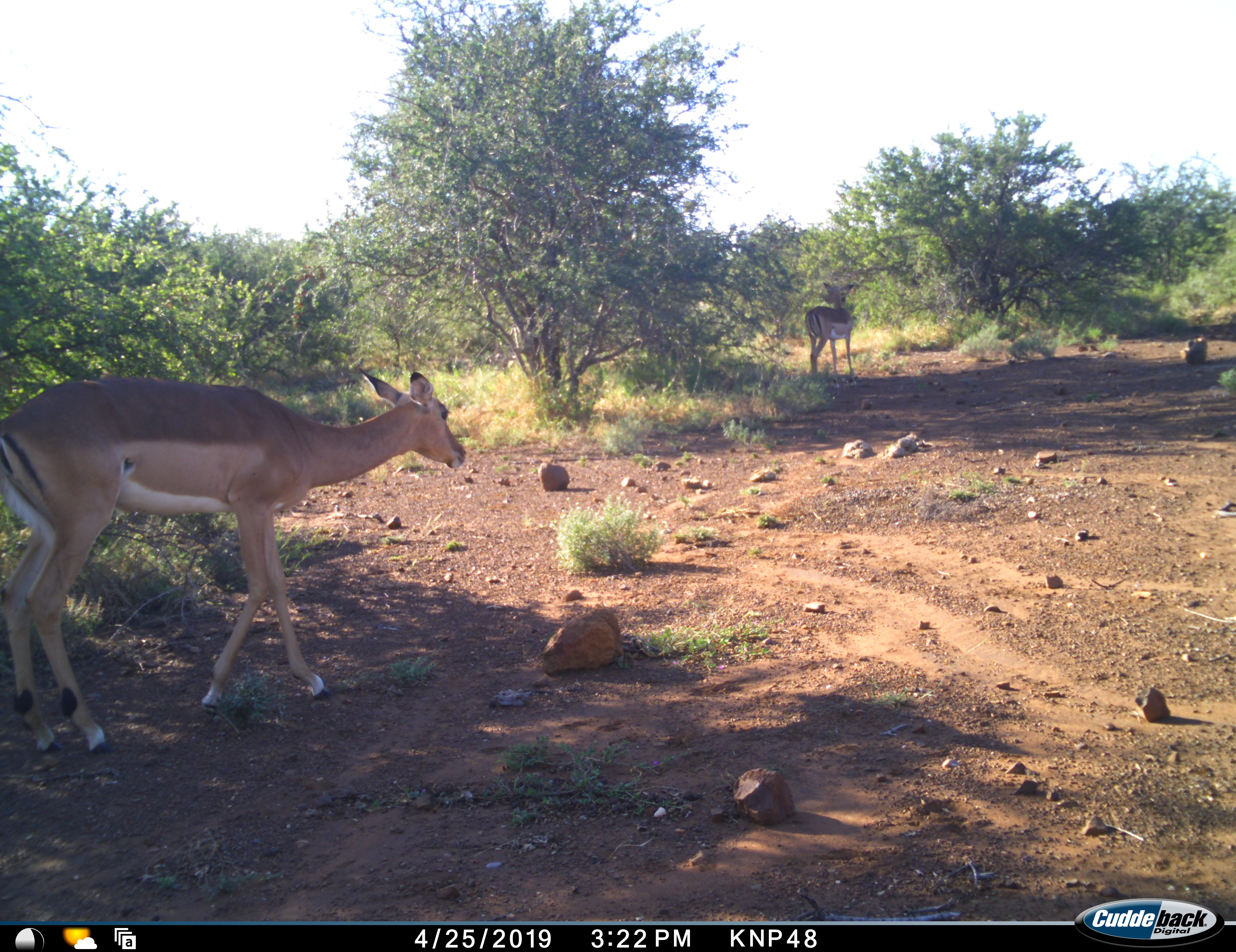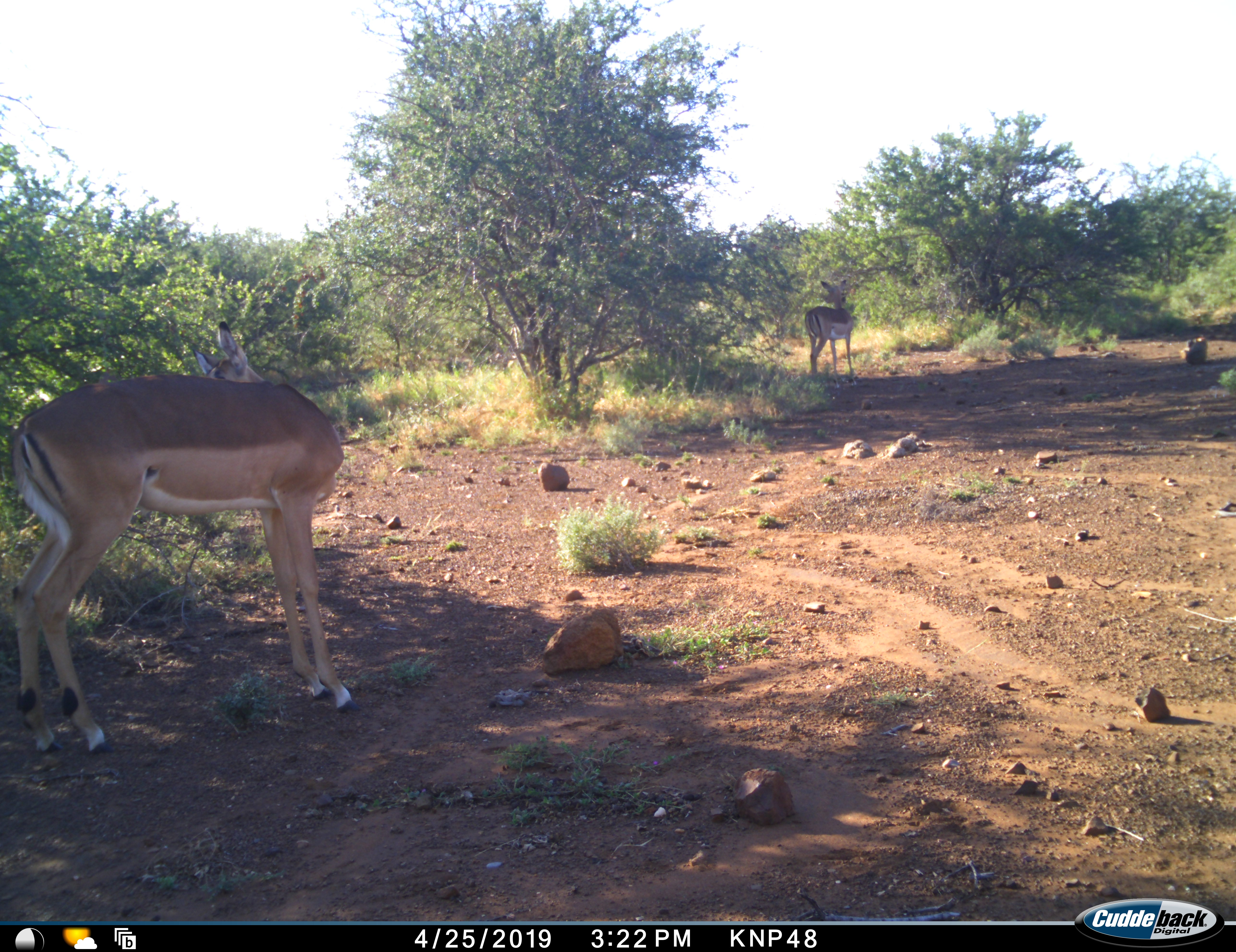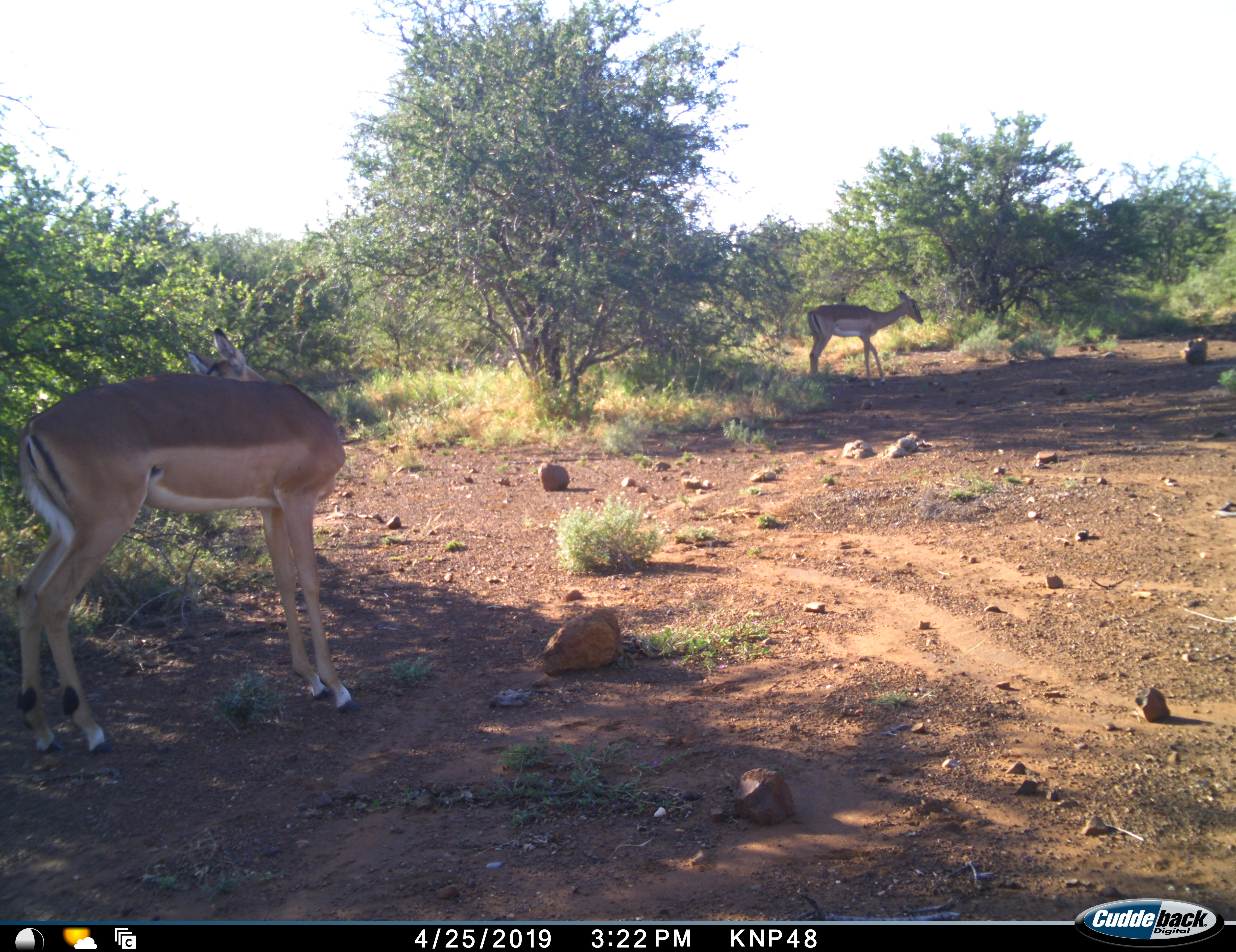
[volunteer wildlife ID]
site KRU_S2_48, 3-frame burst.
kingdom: Animalia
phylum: Chordata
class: Mammalia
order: Artiodactyla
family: Bovidae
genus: Aepyceros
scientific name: Aepyceros melampus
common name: impala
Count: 2.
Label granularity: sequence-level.